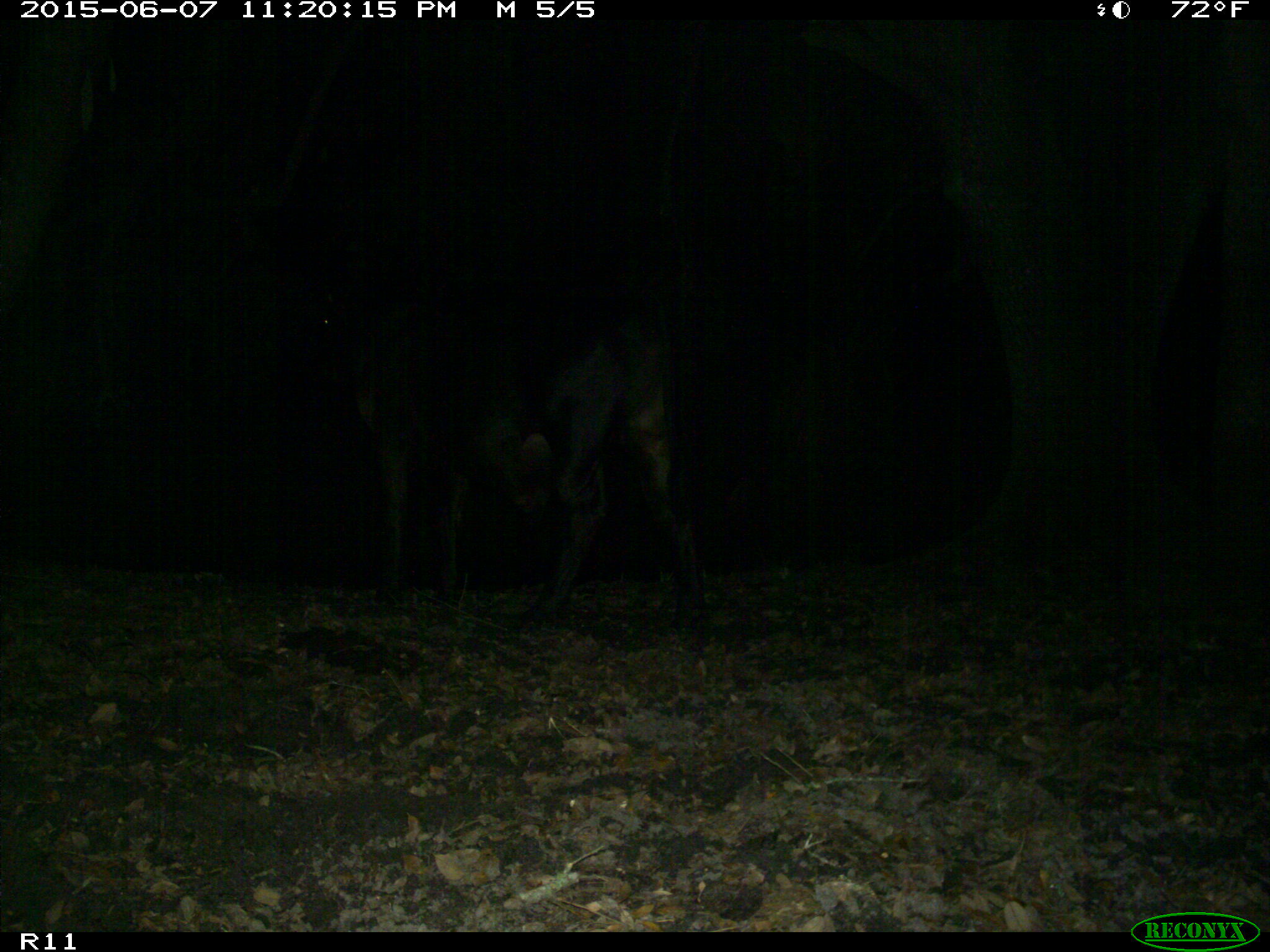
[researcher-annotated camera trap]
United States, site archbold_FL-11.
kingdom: Animalia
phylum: Chordata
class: Mammalia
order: Artiodactyla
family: Bovidae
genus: Bos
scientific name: Bos taurus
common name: domestic cow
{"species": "Bos taurus (domestic cow)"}